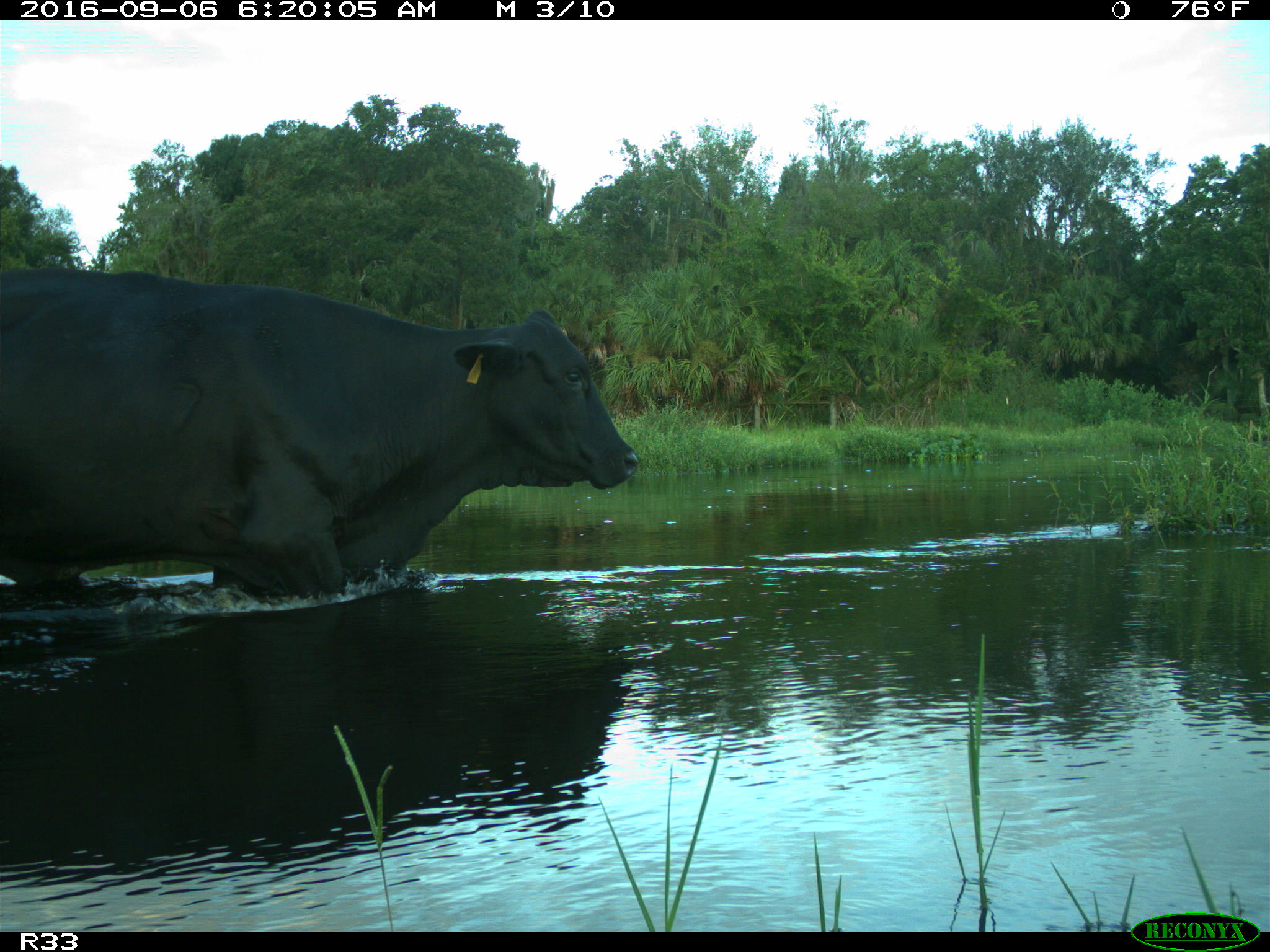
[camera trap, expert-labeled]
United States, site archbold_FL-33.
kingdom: Animalia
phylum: Chordata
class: Mammalia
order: Artiodactyla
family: Bovidae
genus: Bos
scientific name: Bos taurus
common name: domestic cow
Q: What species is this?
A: Bos taurus (domestic cow).